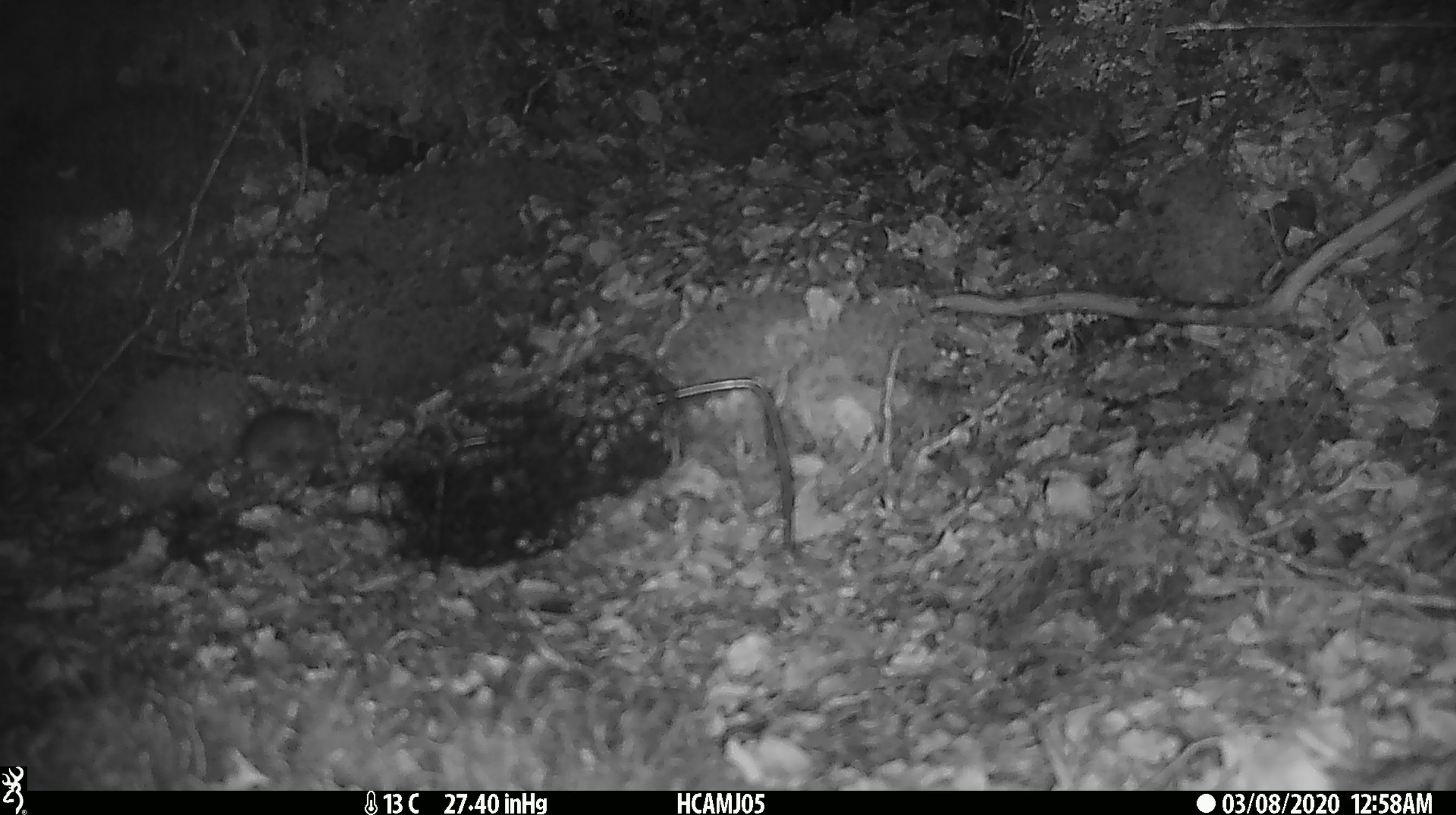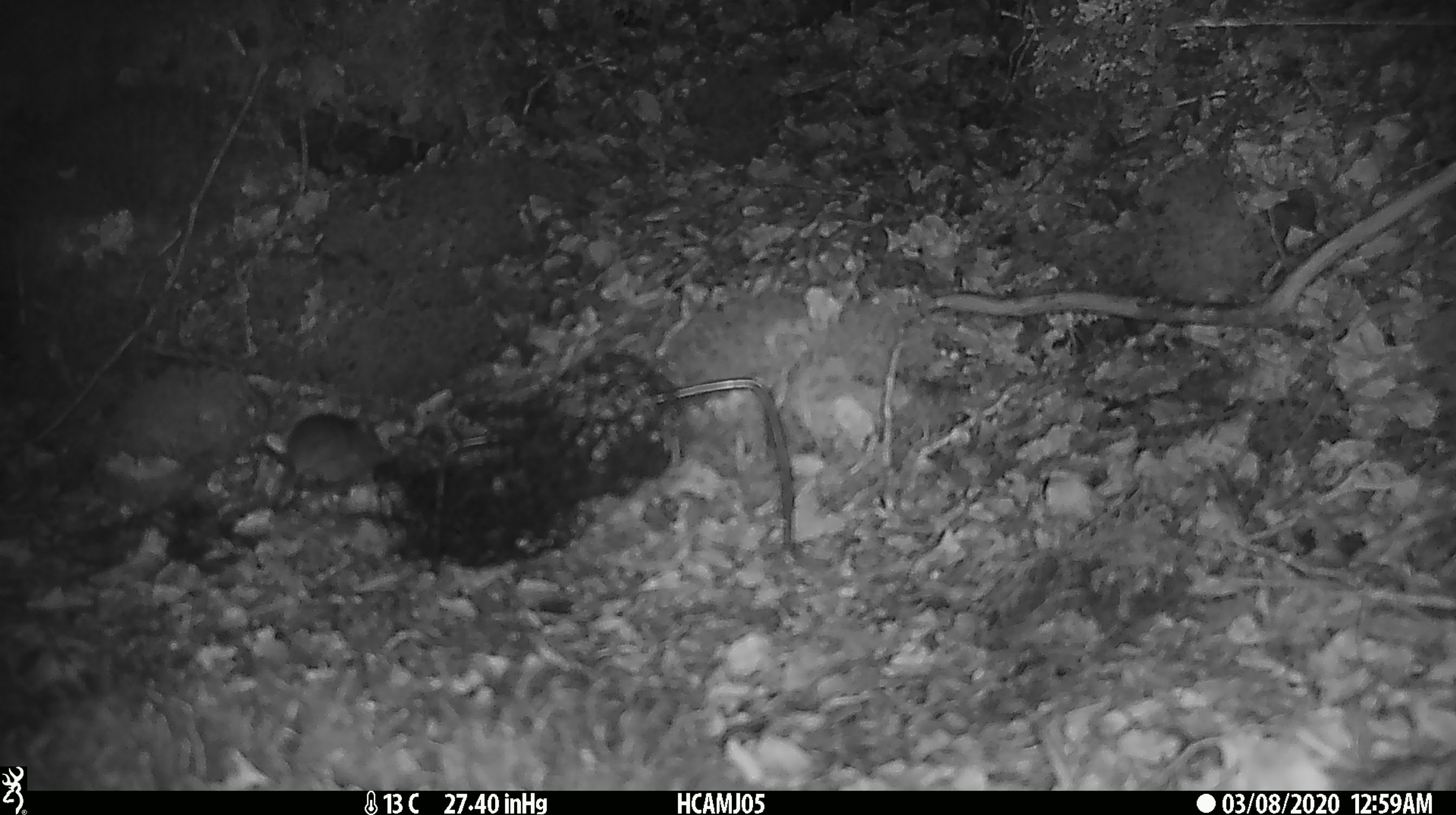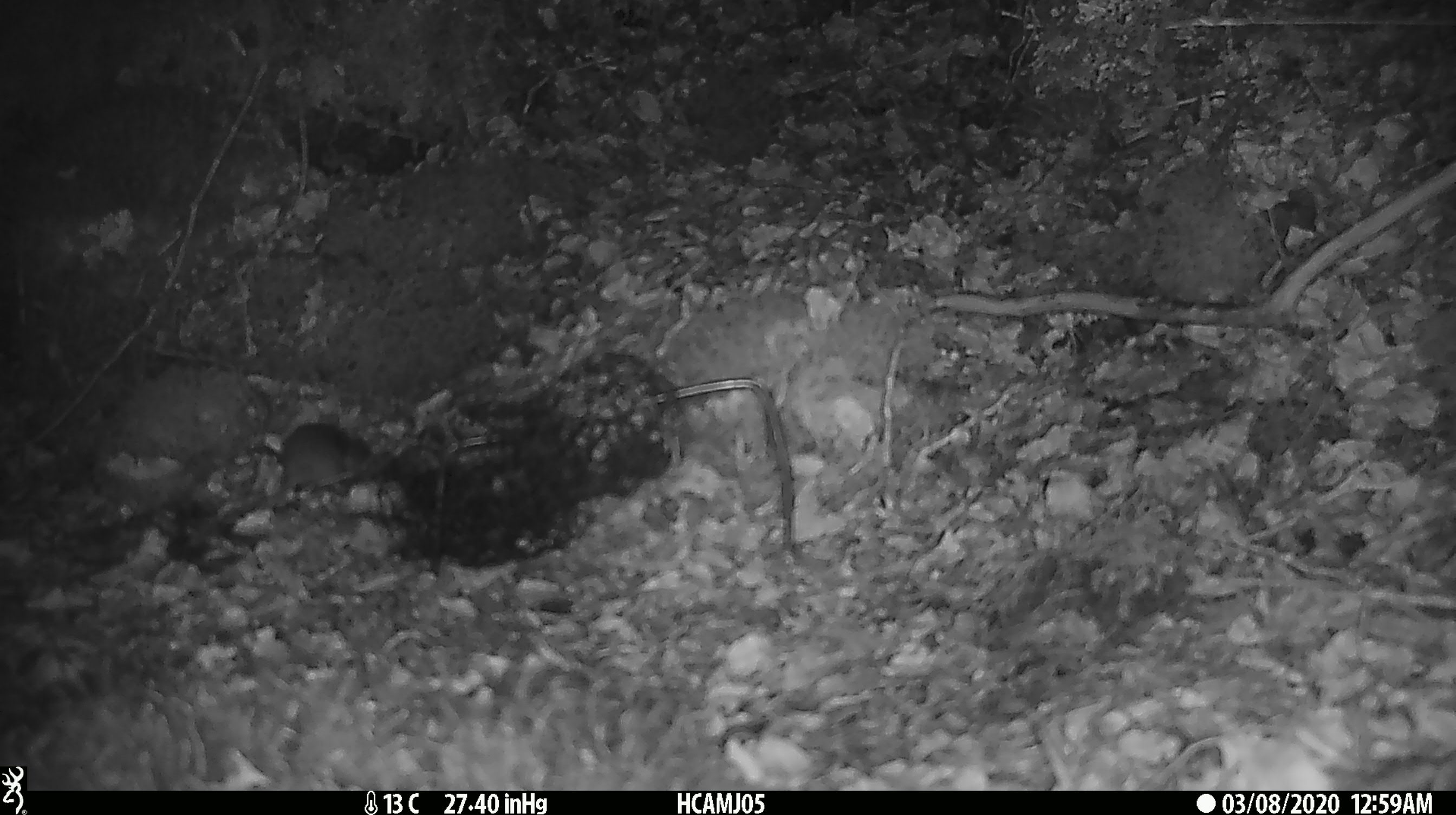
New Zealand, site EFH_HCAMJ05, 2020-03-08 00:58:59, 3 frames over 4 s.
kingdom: Animalia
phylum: Chordata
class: Mammalia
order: Rodentia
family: Muridae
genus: Mus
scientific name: Mus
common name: mouse